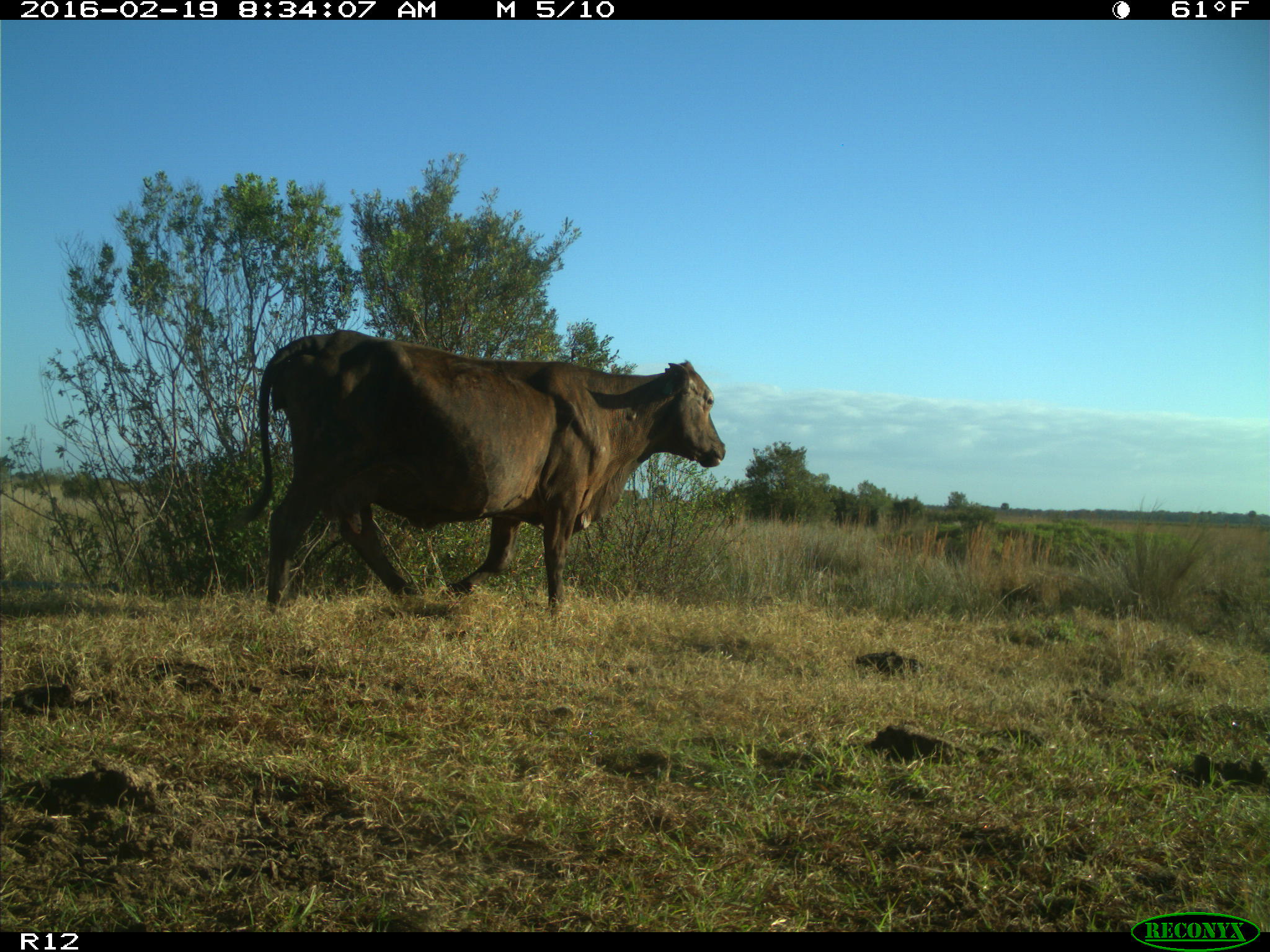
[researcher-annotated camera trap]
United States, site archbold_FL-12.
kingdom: Animalia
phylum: Chordata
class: Mammalia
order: Artiodactyla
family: Bovidae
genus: Bos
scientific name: Bos taurus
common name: domestic cow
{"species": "Bos taurus (domestic cow)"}